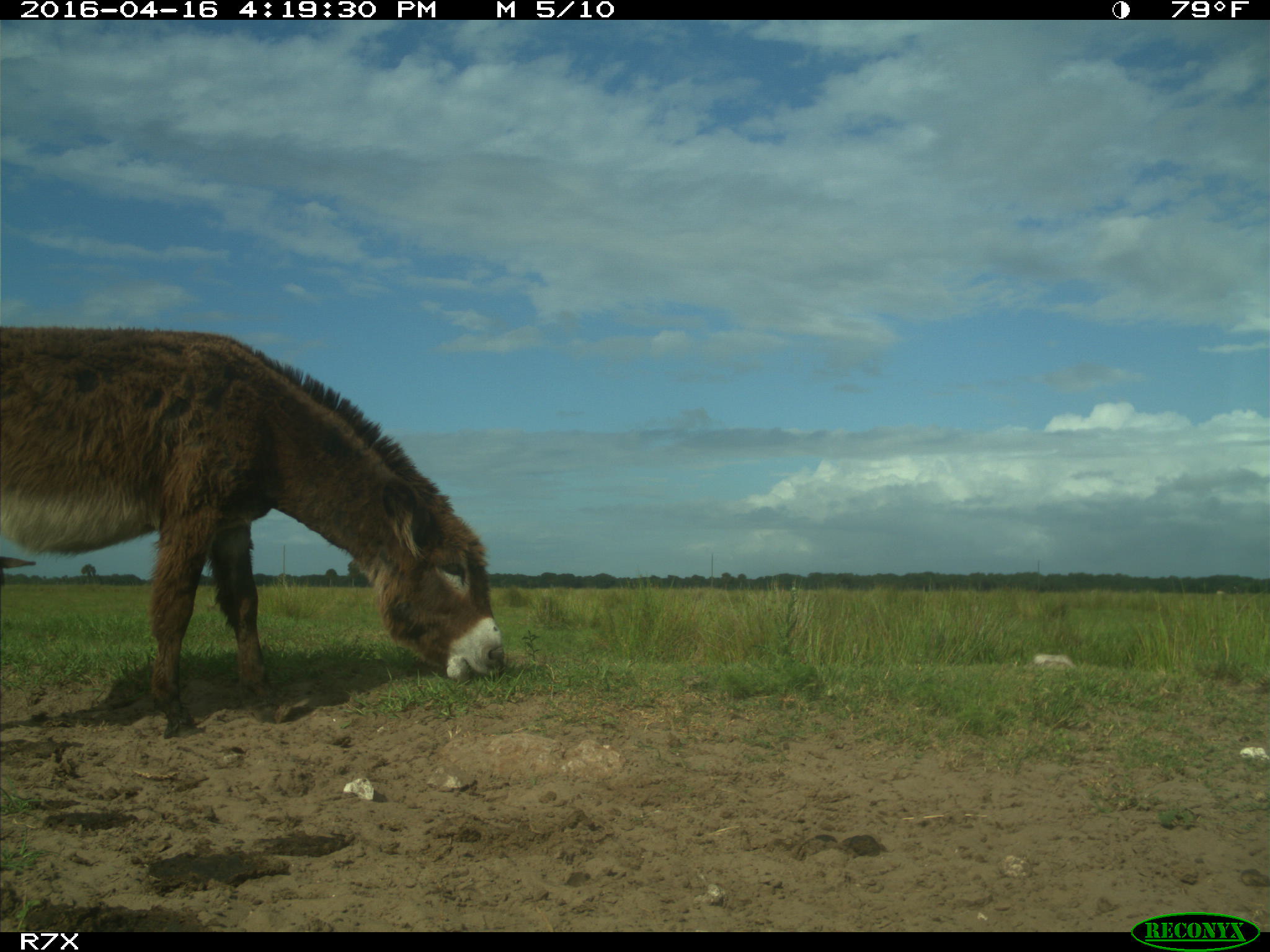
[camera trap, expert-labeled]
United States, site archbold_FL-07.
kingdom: Animalia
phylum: Chordata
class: Mammalia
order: Artiodactyla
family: Bovidae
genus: Bos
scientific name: Bos taurus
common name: domestic cow